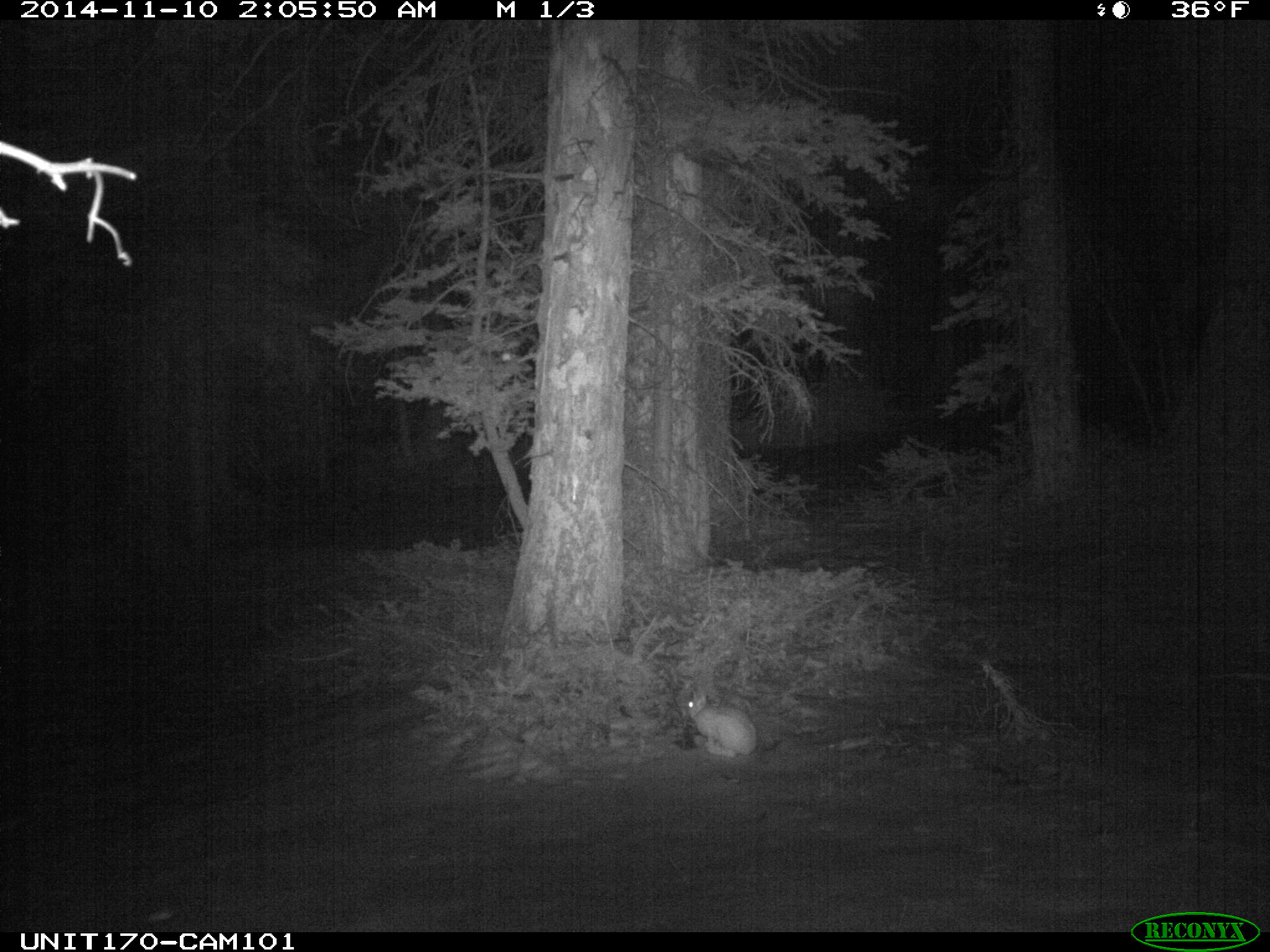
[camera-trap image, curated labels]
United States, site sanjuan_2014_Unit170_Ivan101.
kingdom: Animalia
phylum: Chordata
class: Mammalia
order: Lagomorpha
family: Leporidae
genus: Lepus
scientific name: Lepus americanus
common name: snowshoe hare